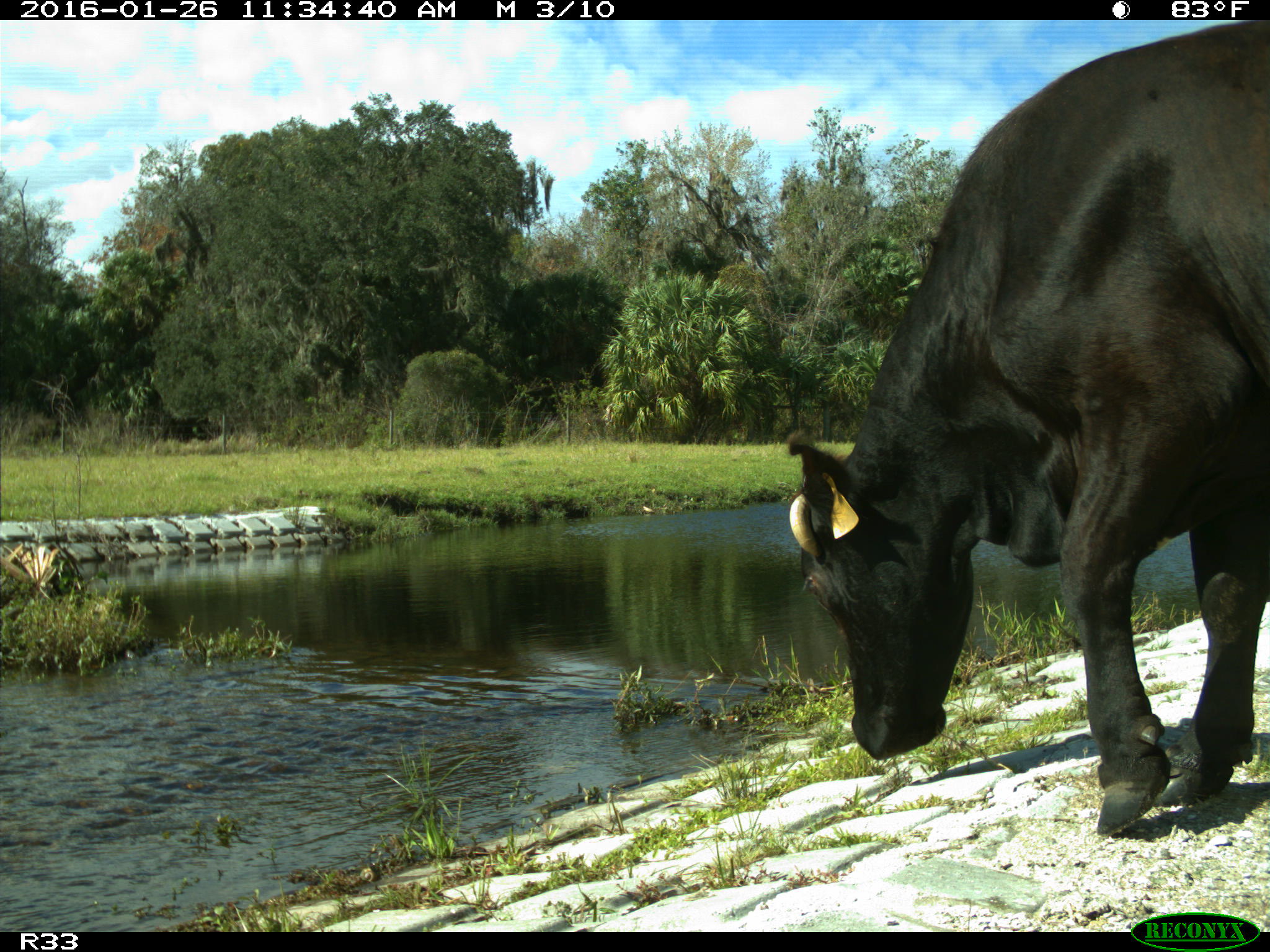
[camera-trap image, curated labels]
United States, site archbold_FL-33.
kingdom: Animalia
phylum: Chordata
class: Mammalia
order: Artiodactyla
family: Bovidae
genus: Bos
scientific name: Bos taurus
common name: domestic cow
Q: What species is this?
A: Bos taurus (domestic cow).